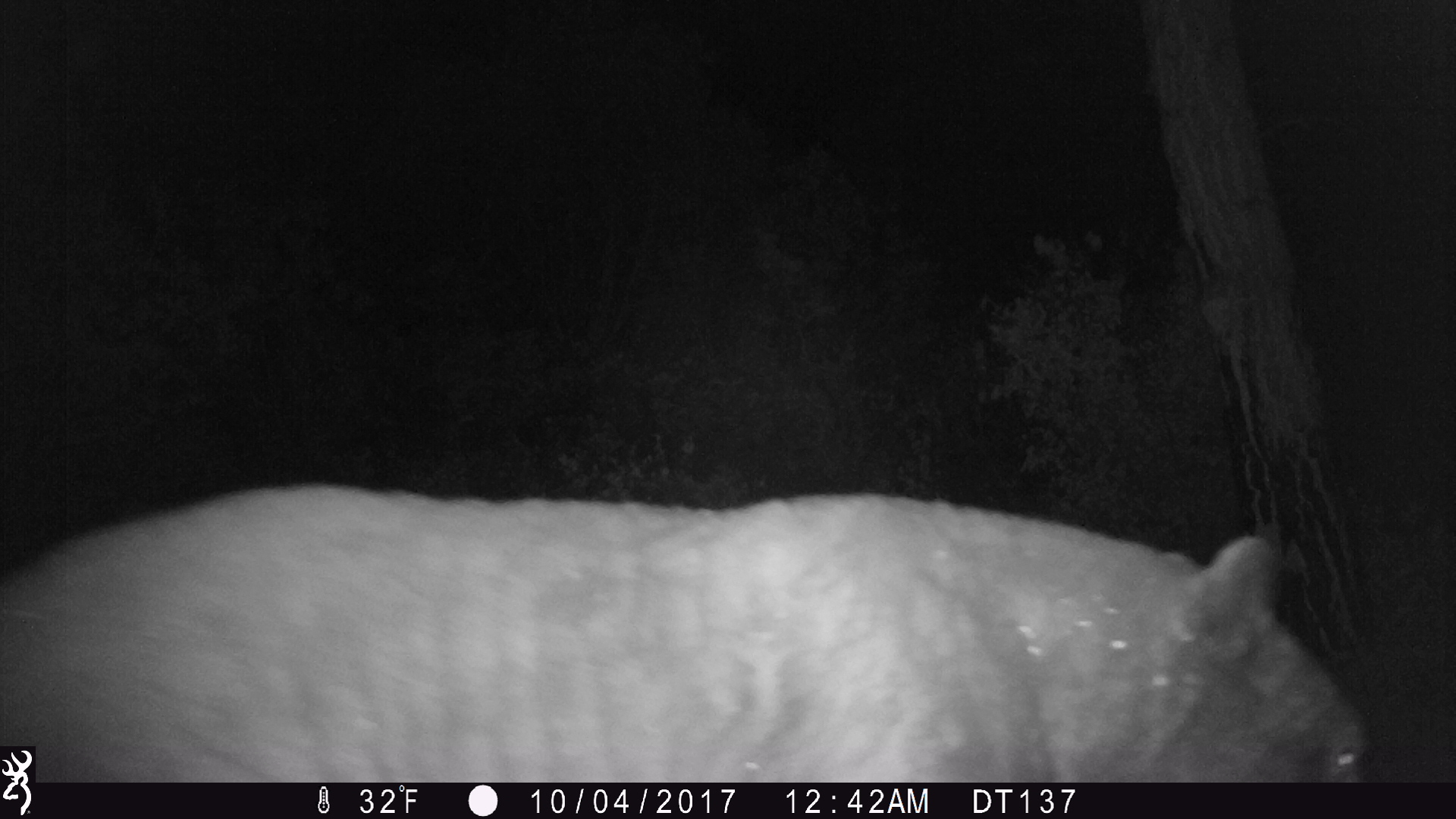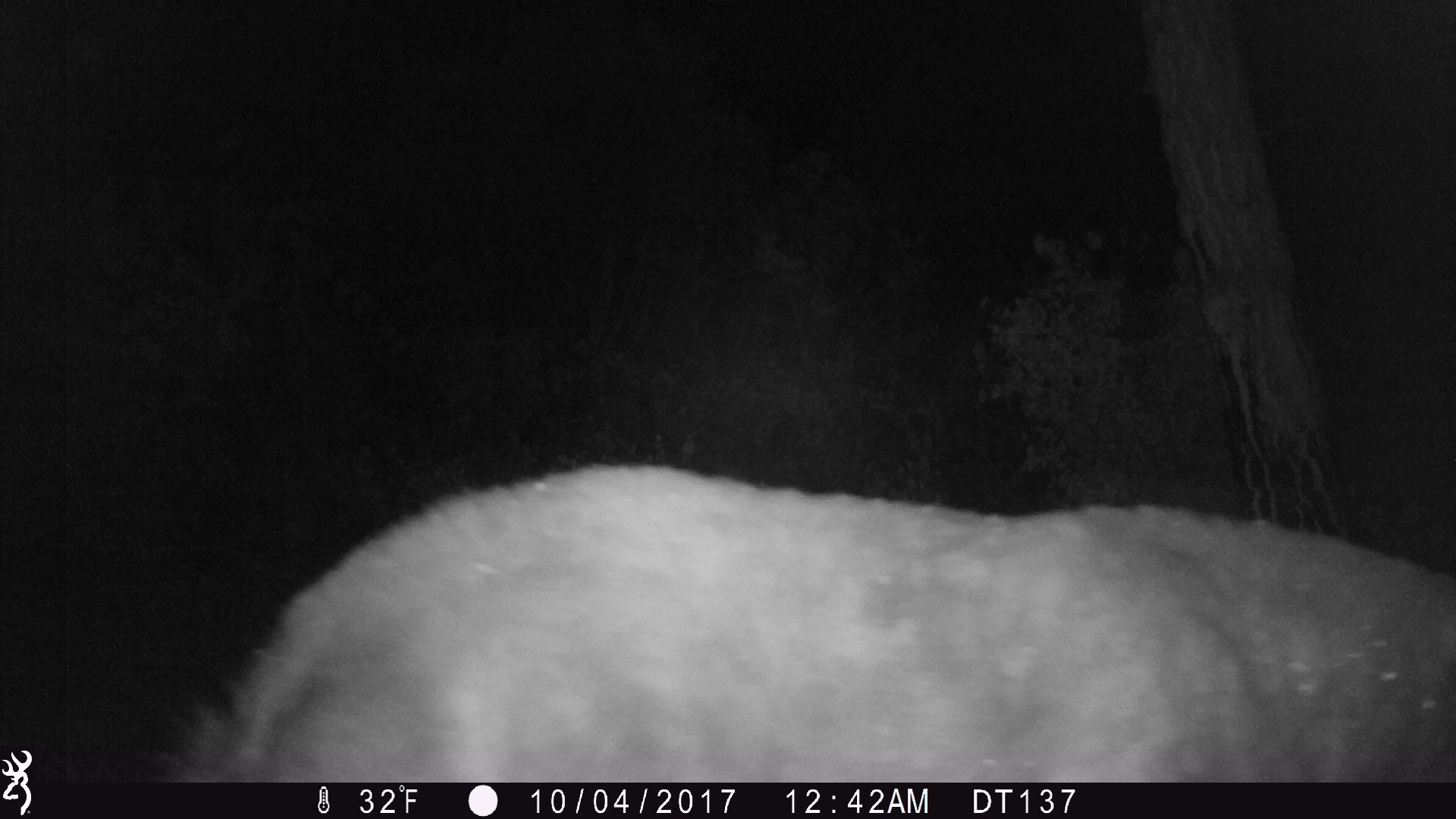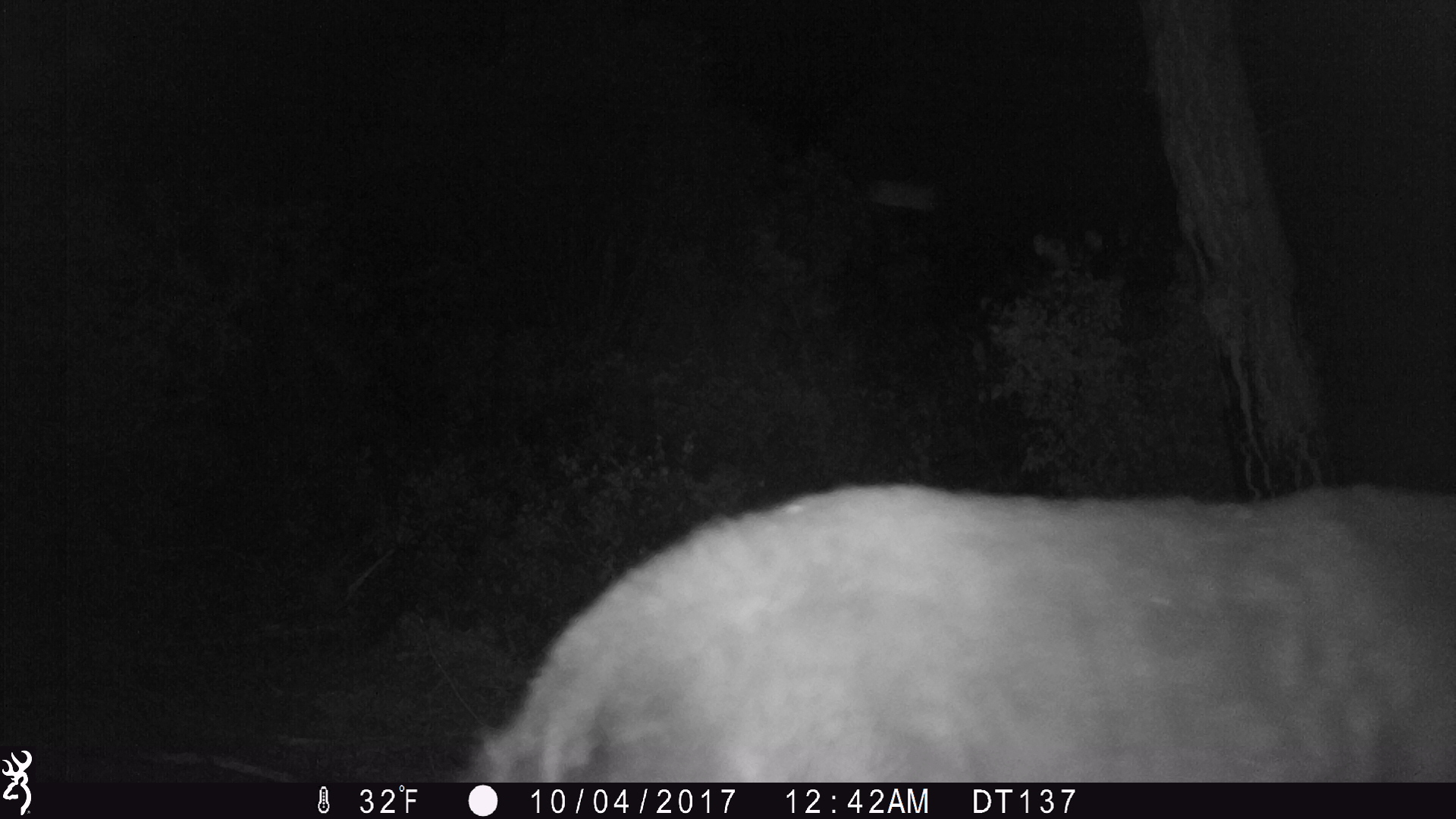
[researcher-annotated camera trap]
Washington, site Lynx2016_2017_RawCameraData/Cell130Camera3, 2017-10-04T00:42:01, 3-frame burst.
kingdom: Animalia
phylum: Chordata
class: Mammalia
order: Carnivora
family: Ursidae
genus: Ursus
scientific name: Ursus americanus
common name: american black bear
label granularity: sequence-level